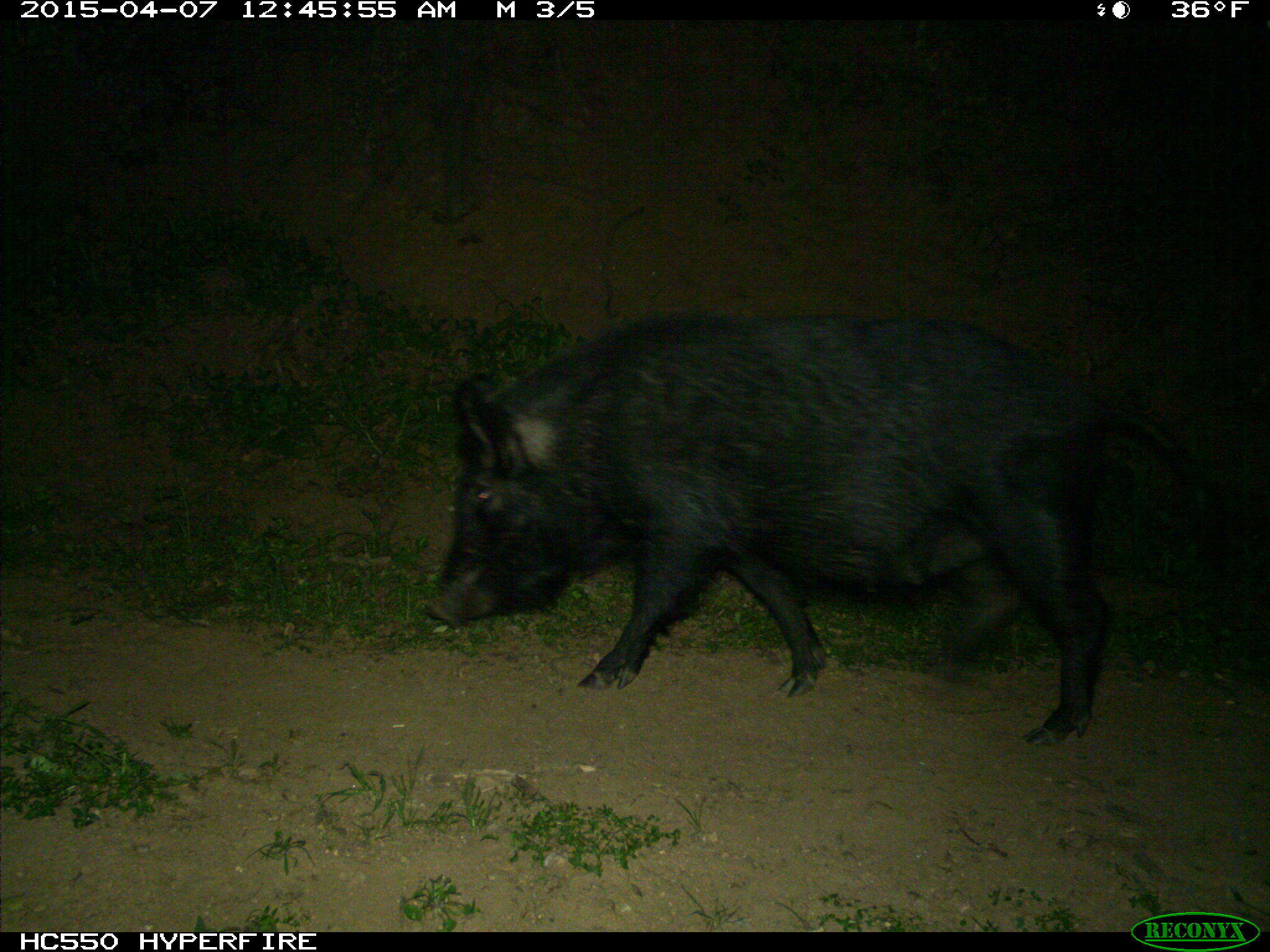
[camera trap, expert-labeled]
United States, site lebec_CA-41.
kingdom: Animalia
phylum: Chordata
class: Mammalia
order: Artiodactyla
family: Suidae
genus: Sus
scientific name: Sus scrofa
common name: wild boar